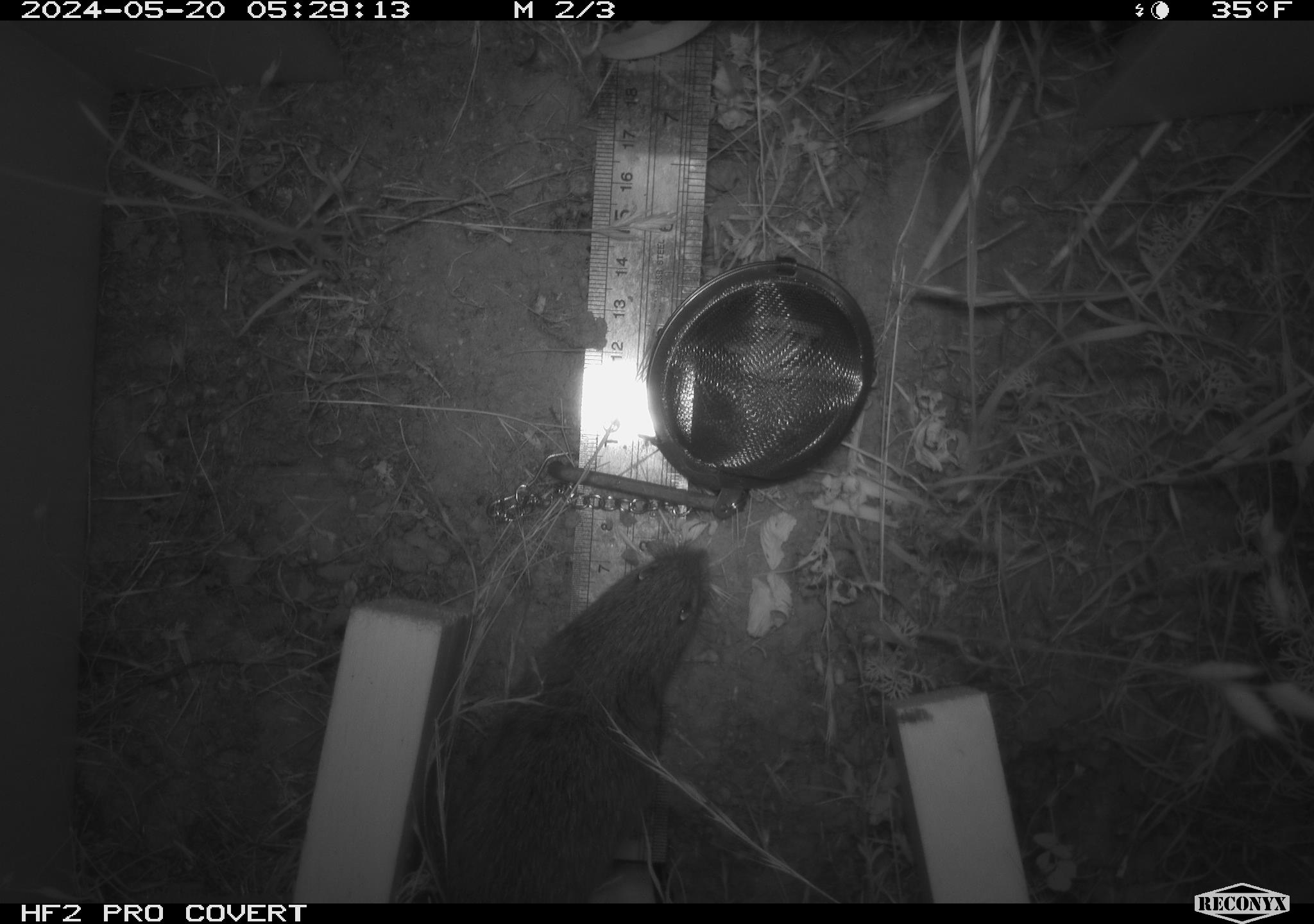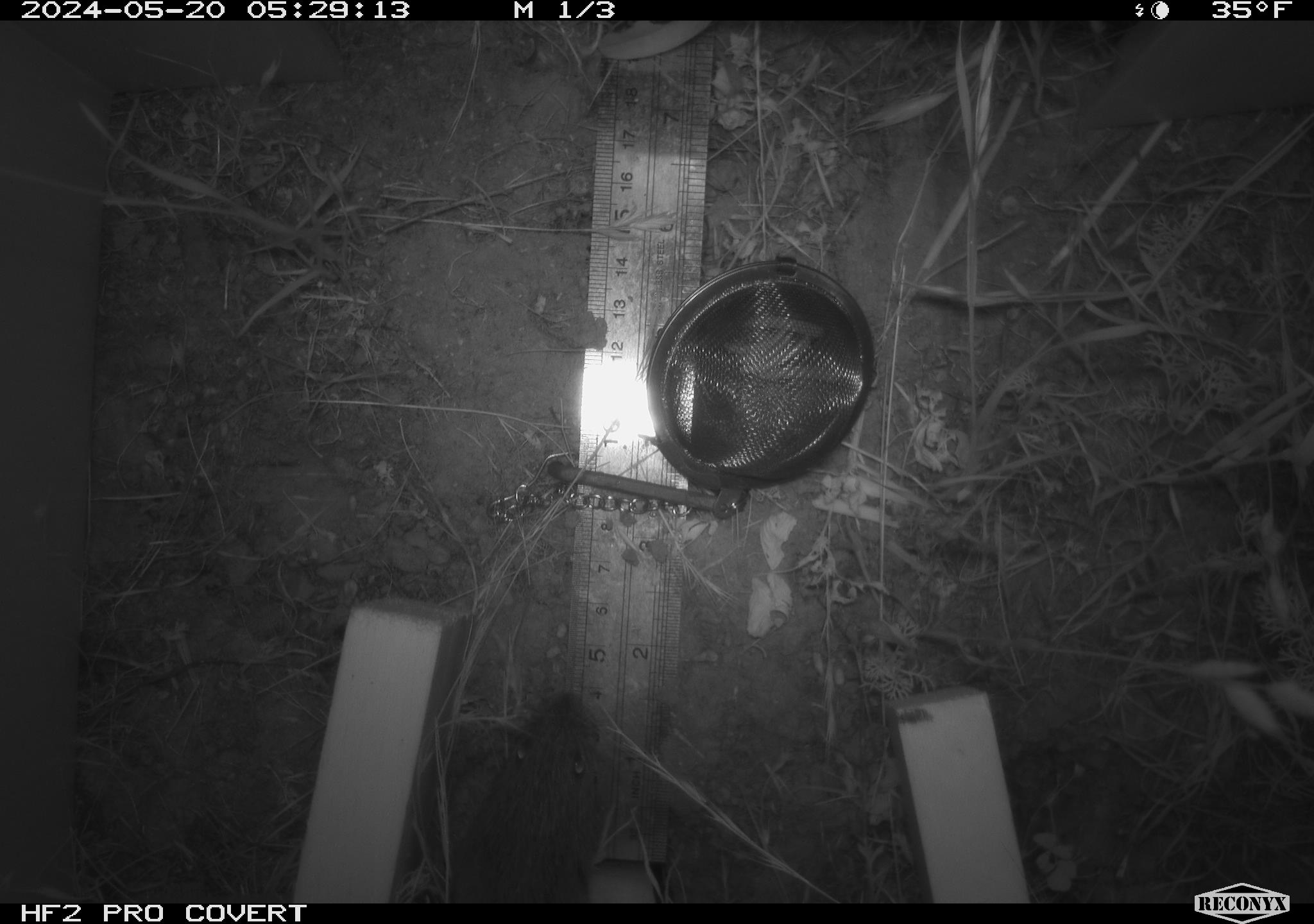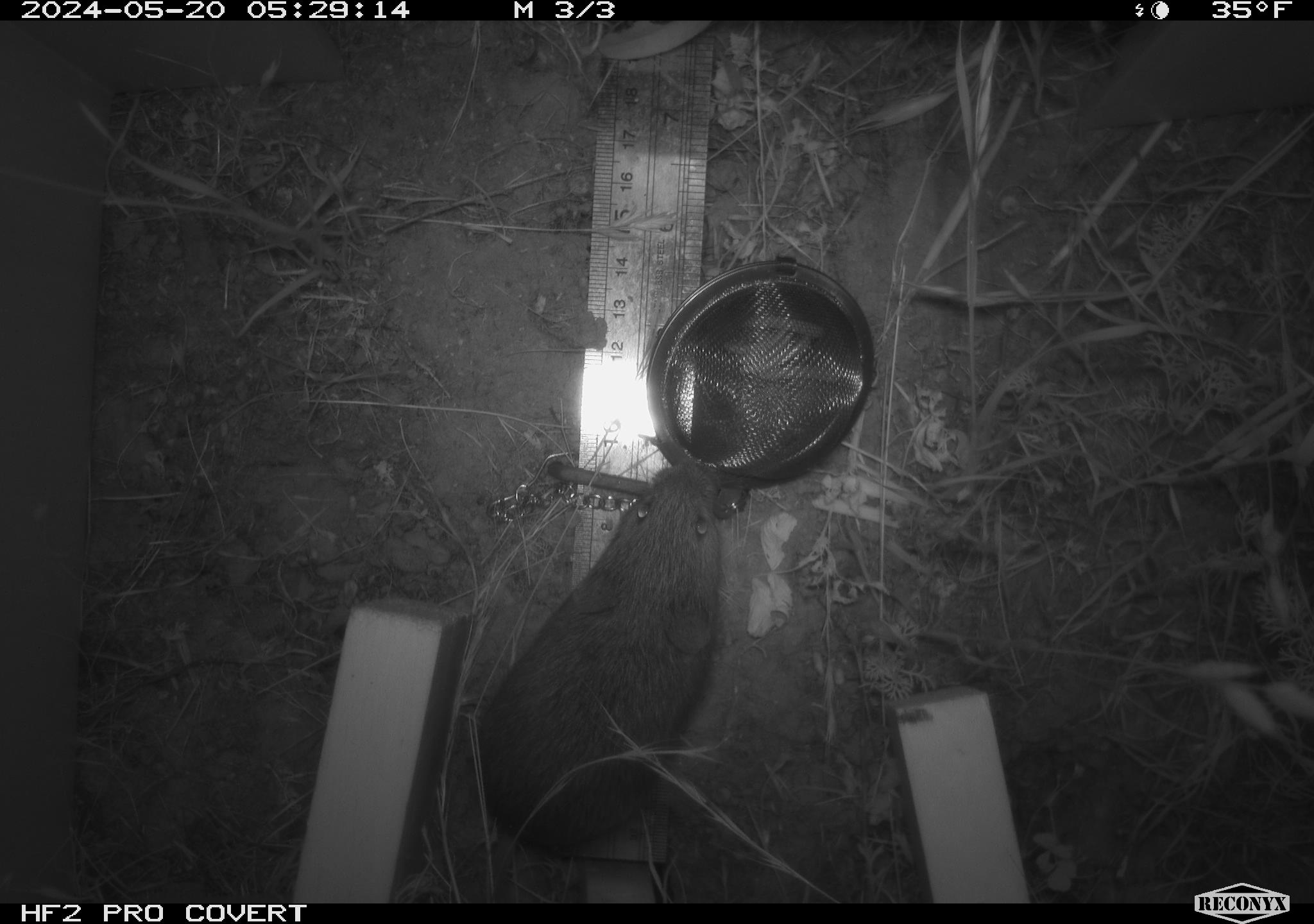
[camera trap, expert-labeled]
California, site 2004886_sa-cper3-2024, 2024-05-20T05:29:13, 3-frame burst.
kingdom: Animalia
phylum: Chordata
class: Mammalia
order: Rodentia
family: Cricetidae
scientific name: Arvicolinae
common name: voles, lemmings, and muskrats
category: arvicolinae subfamily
Arvicolinae subfamily (voles, lemmings, and muskrats) (Arvicolinae).